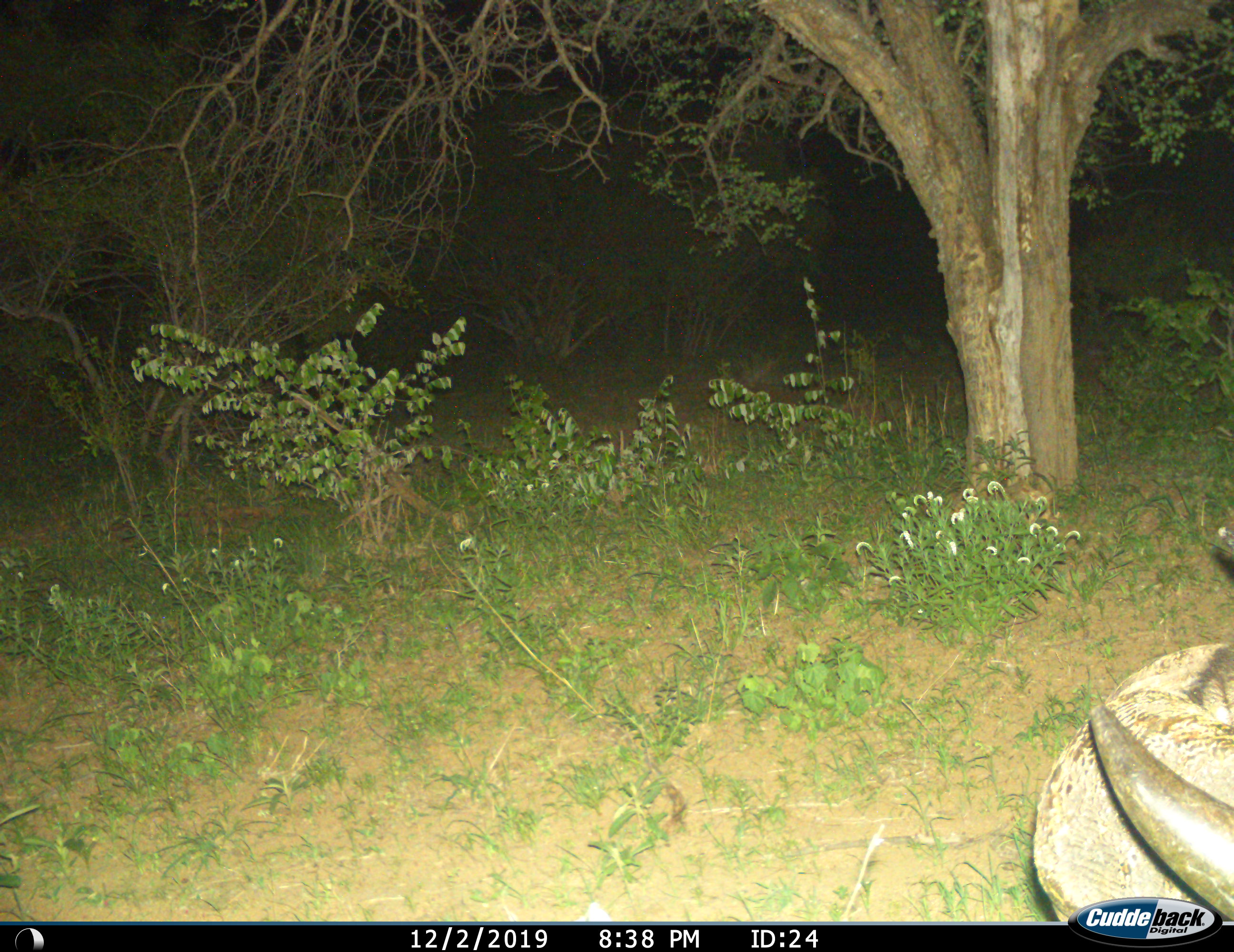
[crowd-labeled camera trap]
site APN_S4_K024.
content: unidentified animal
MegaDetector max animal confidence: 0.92